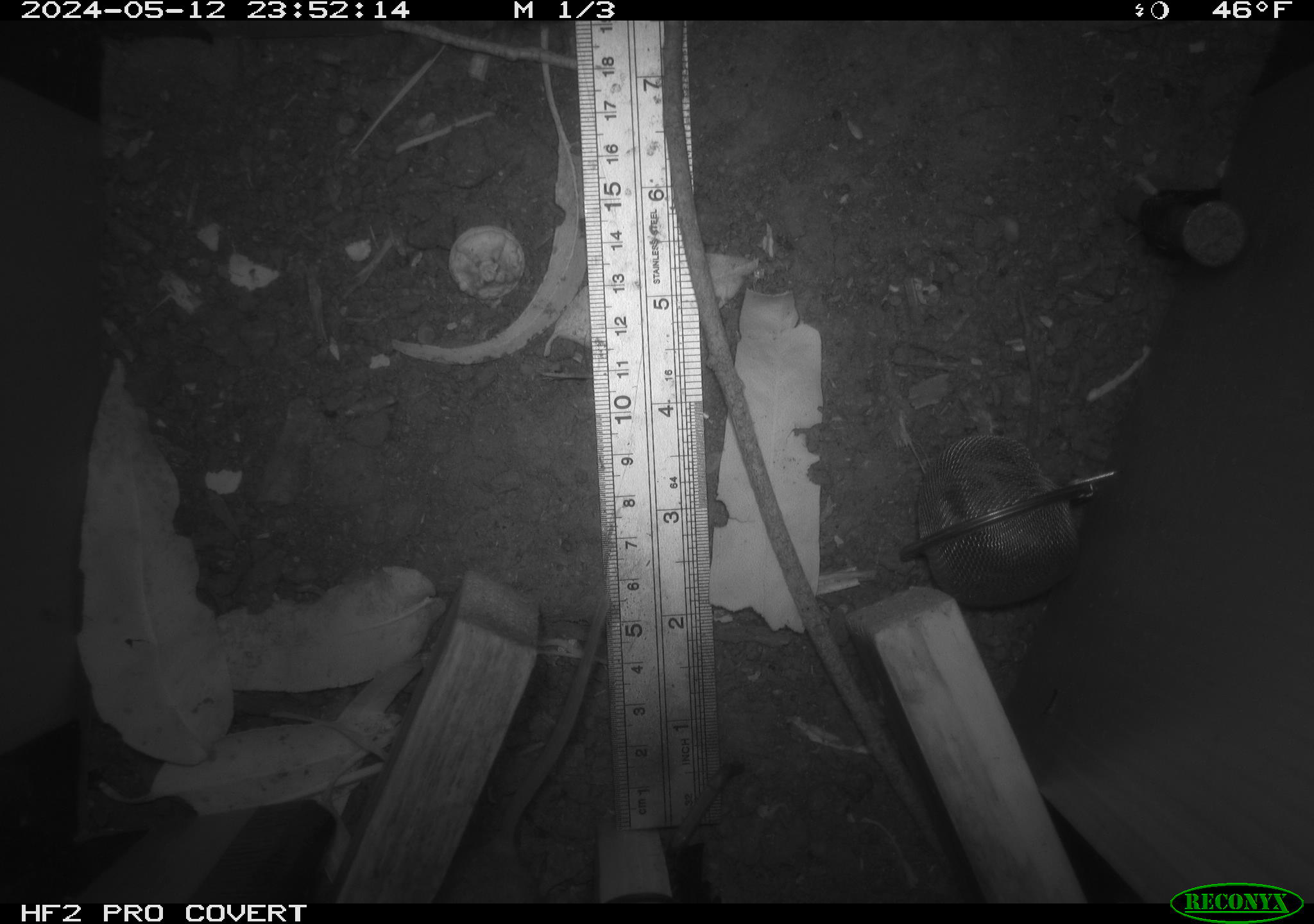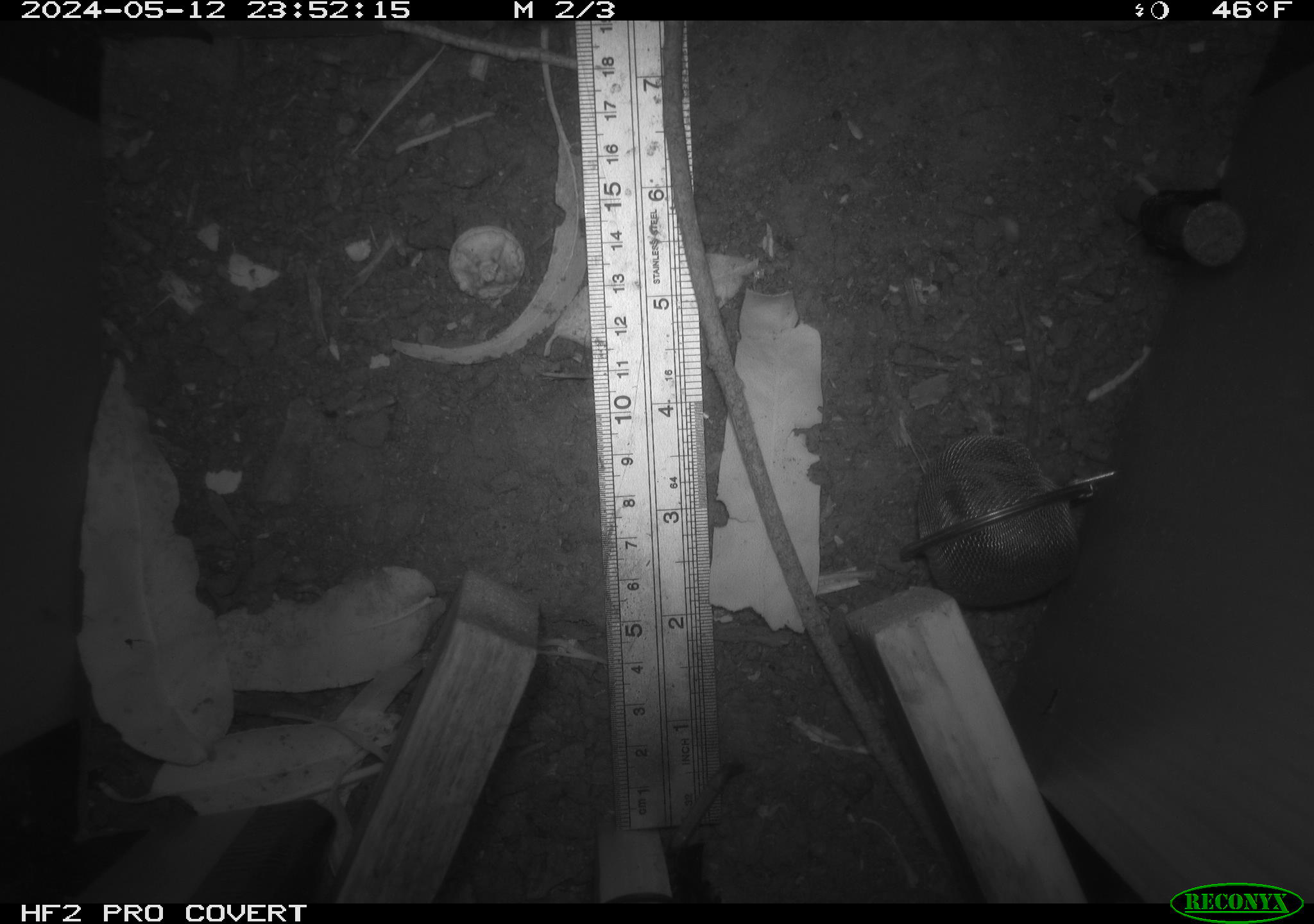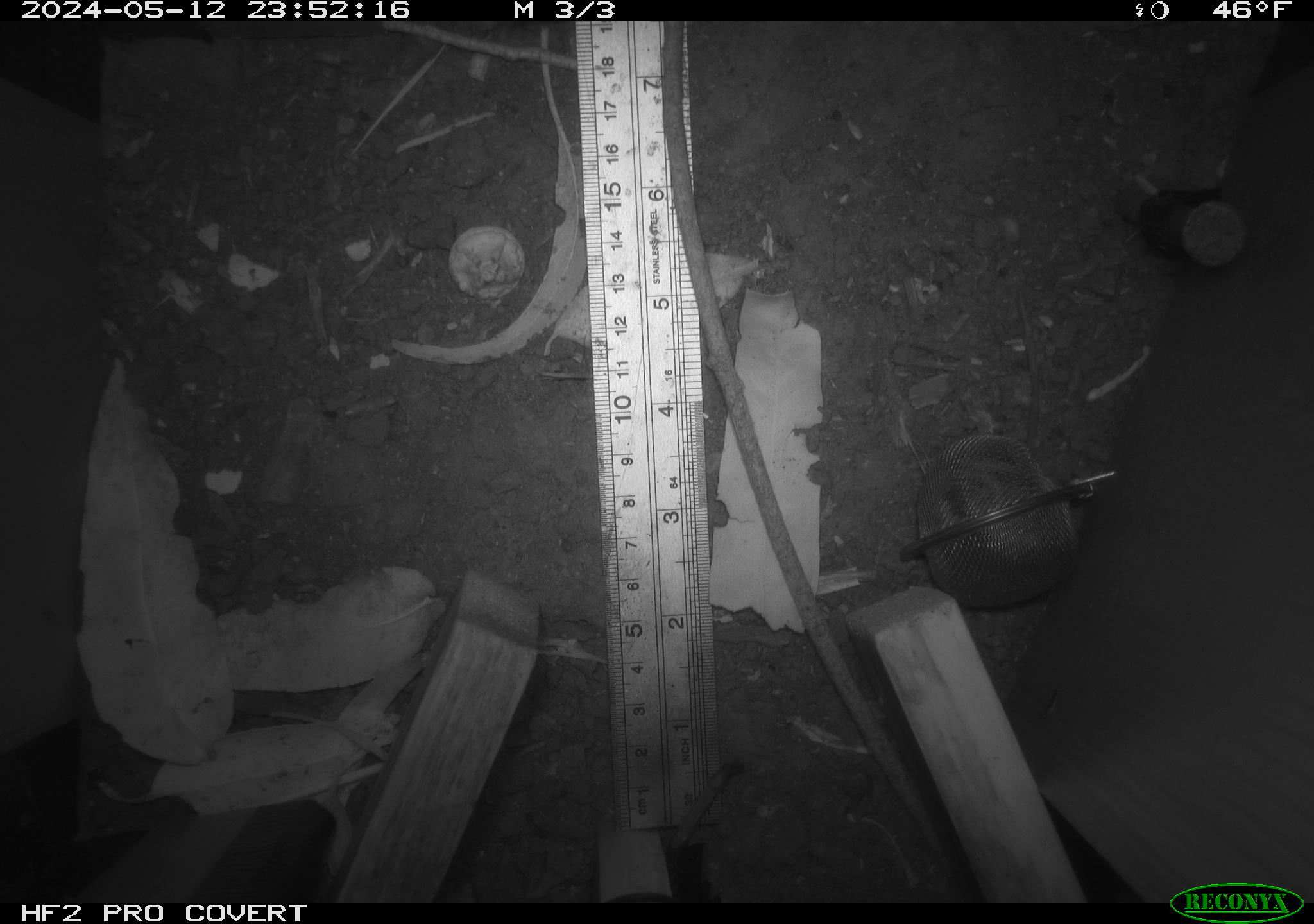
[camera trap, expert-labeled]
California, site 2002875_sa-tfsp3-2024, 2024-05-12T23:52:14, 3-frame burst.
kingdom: Animalia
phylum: Chordata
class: Mammalia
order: Rodentia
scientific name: Rodentia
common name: rodent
Rodent (Rodentia).